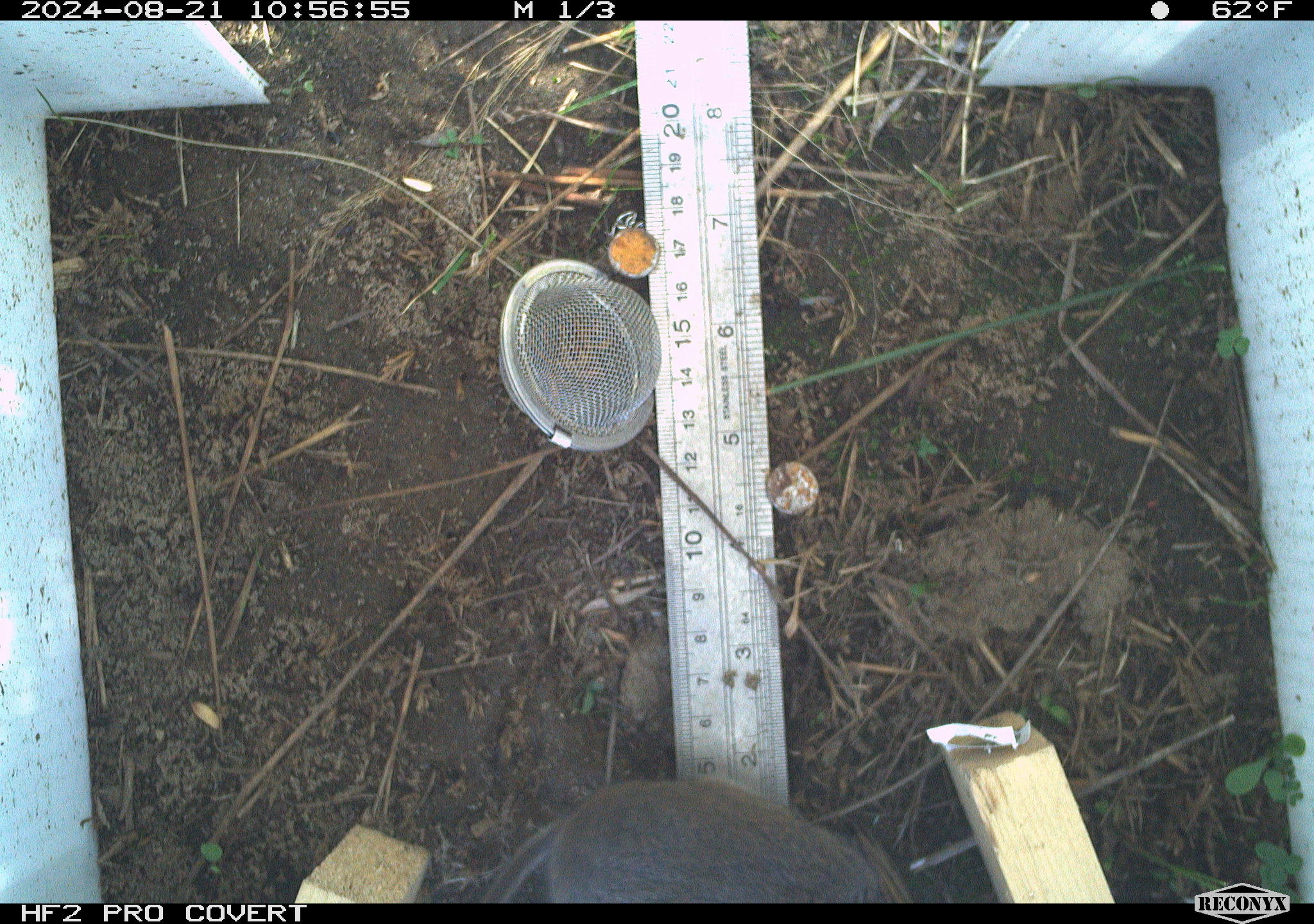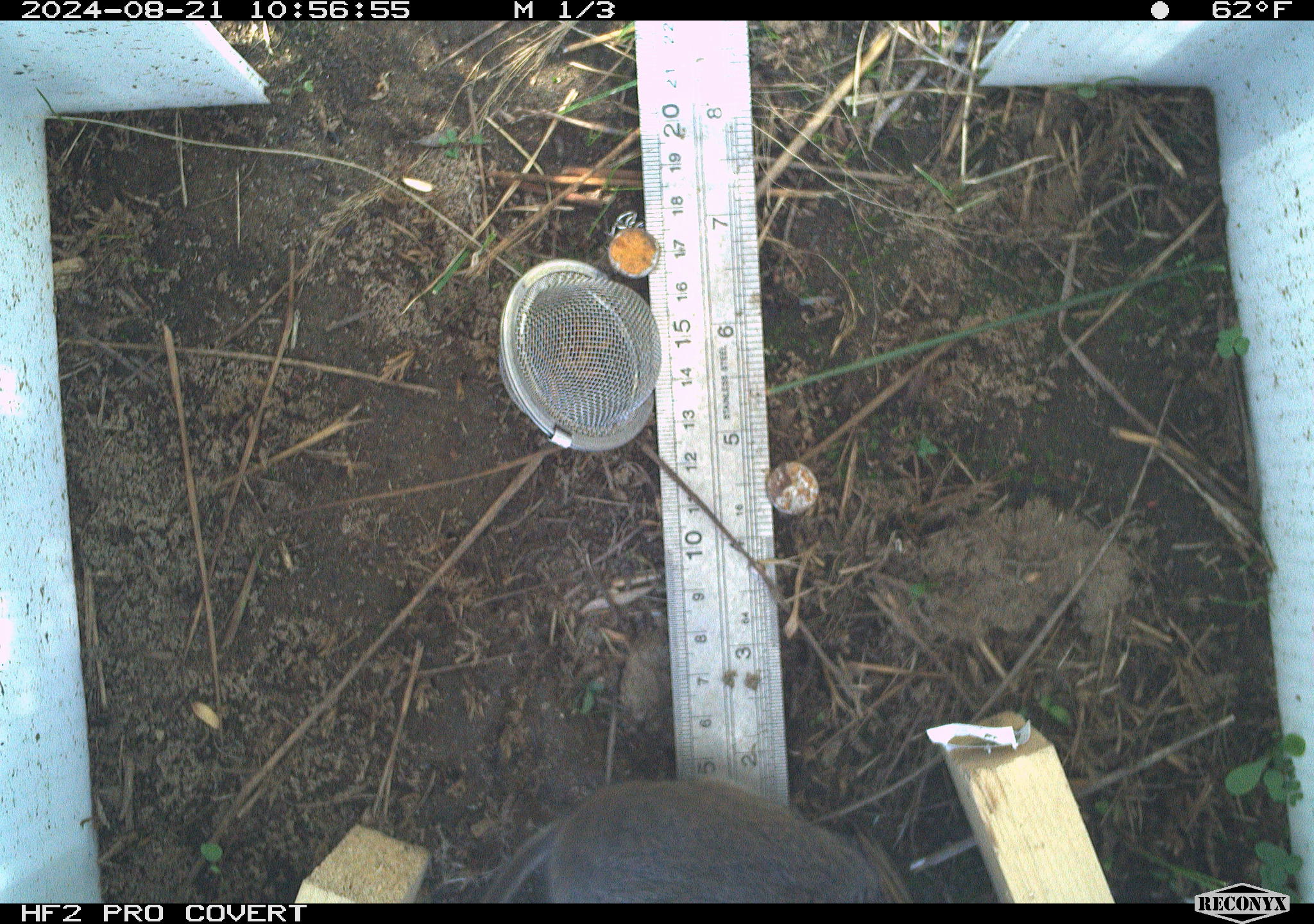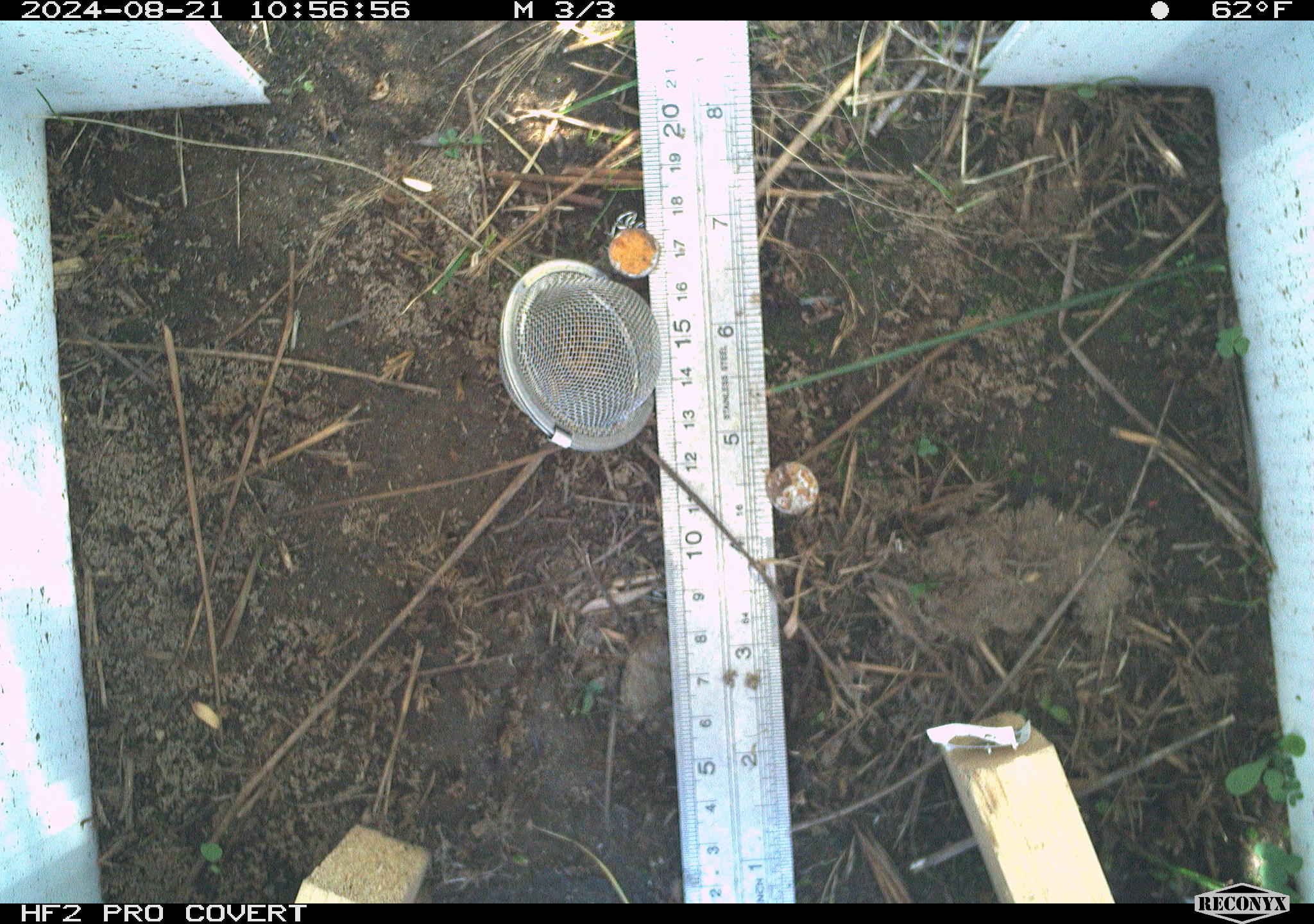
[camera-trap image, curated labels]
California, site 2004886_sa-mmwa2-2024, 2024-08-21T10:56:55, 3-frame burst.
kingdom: Animalia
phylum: Chordata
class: Mammalia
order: Rodentia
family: Cricetidae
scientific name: Arvicolinae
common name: voles, lemmings, and muskrats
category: arvicolinae subfamily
Arvicolinae subfamily (voles, lemmings, and muskrats) (Arvicolinae).